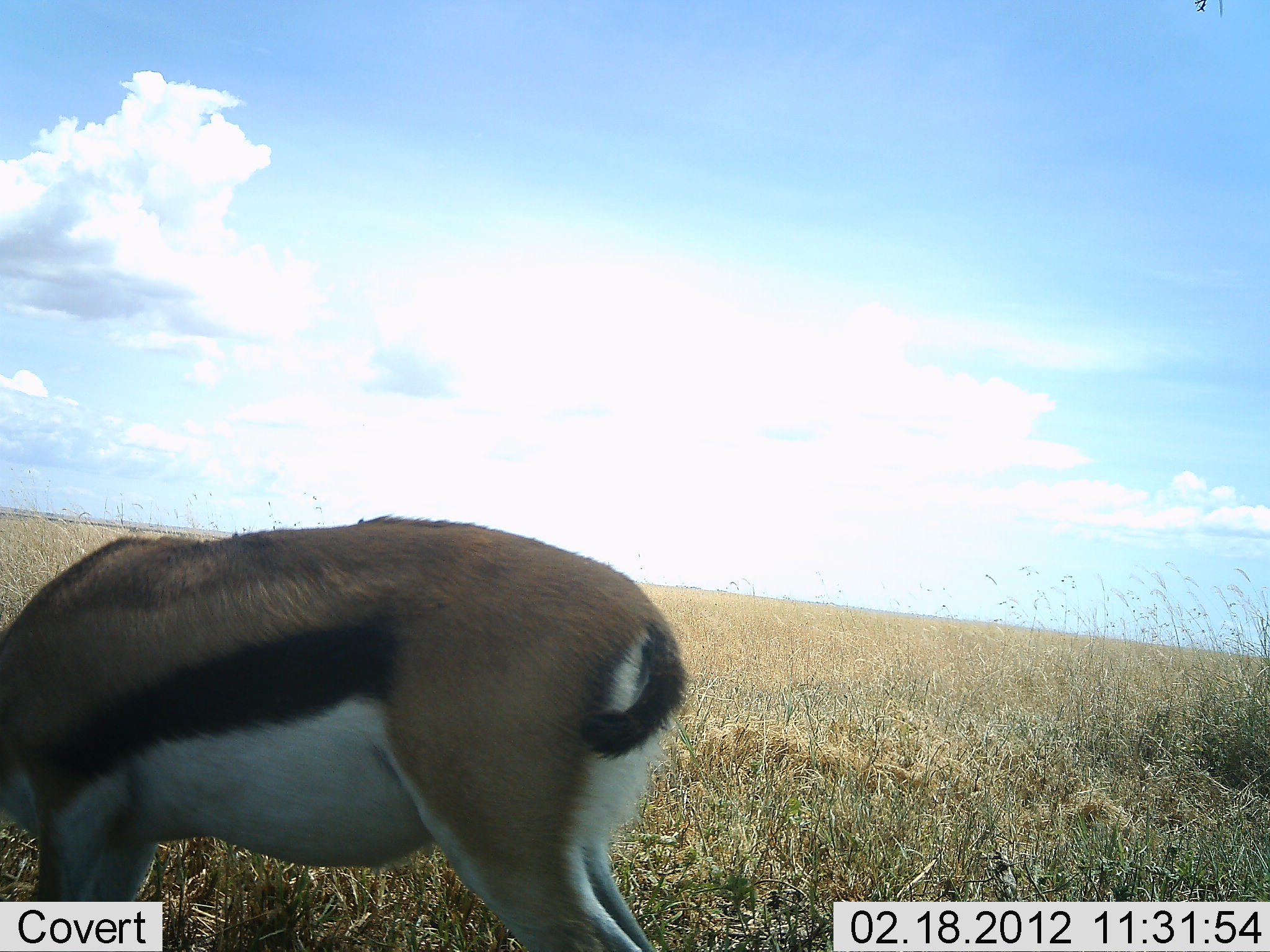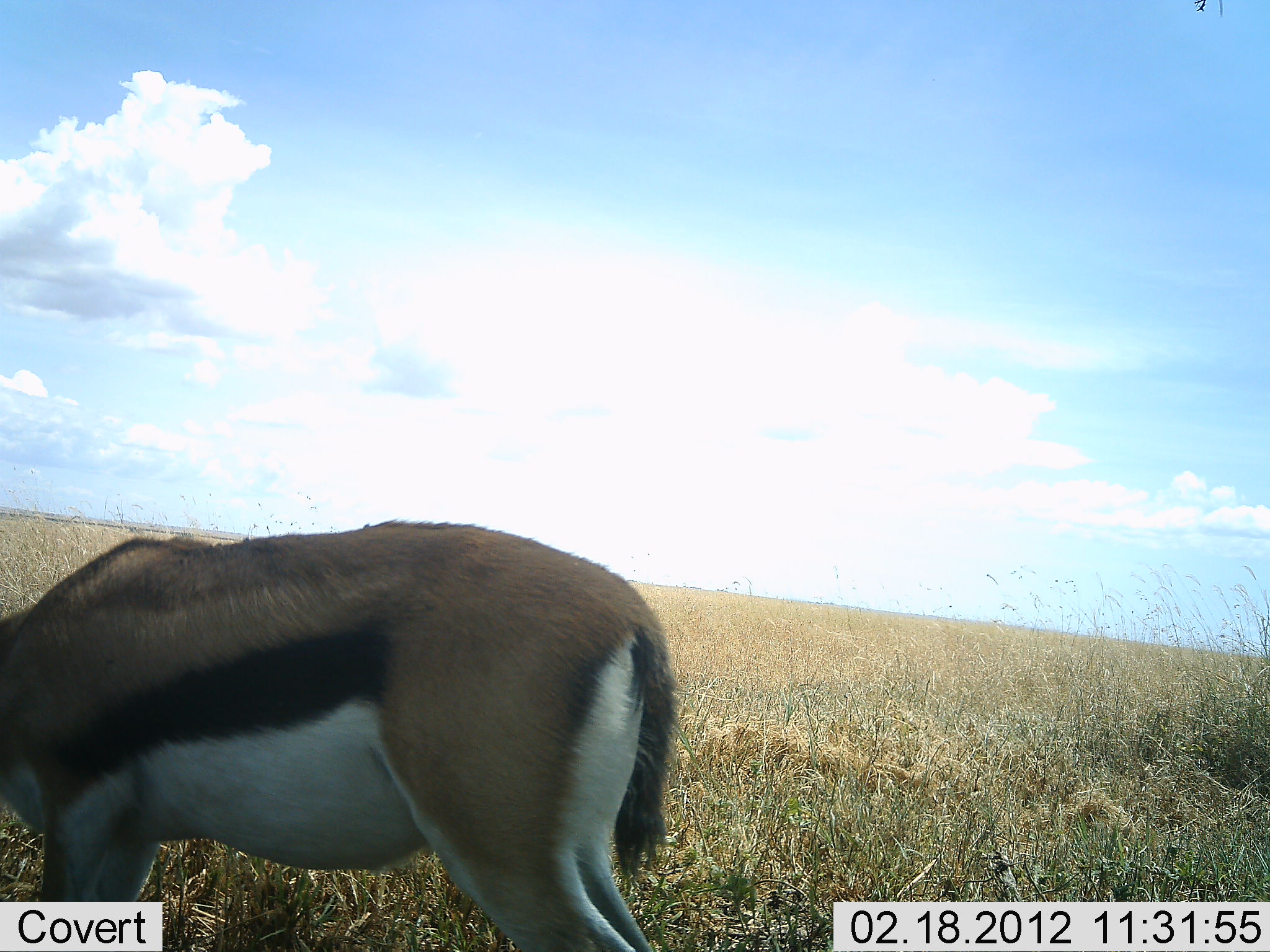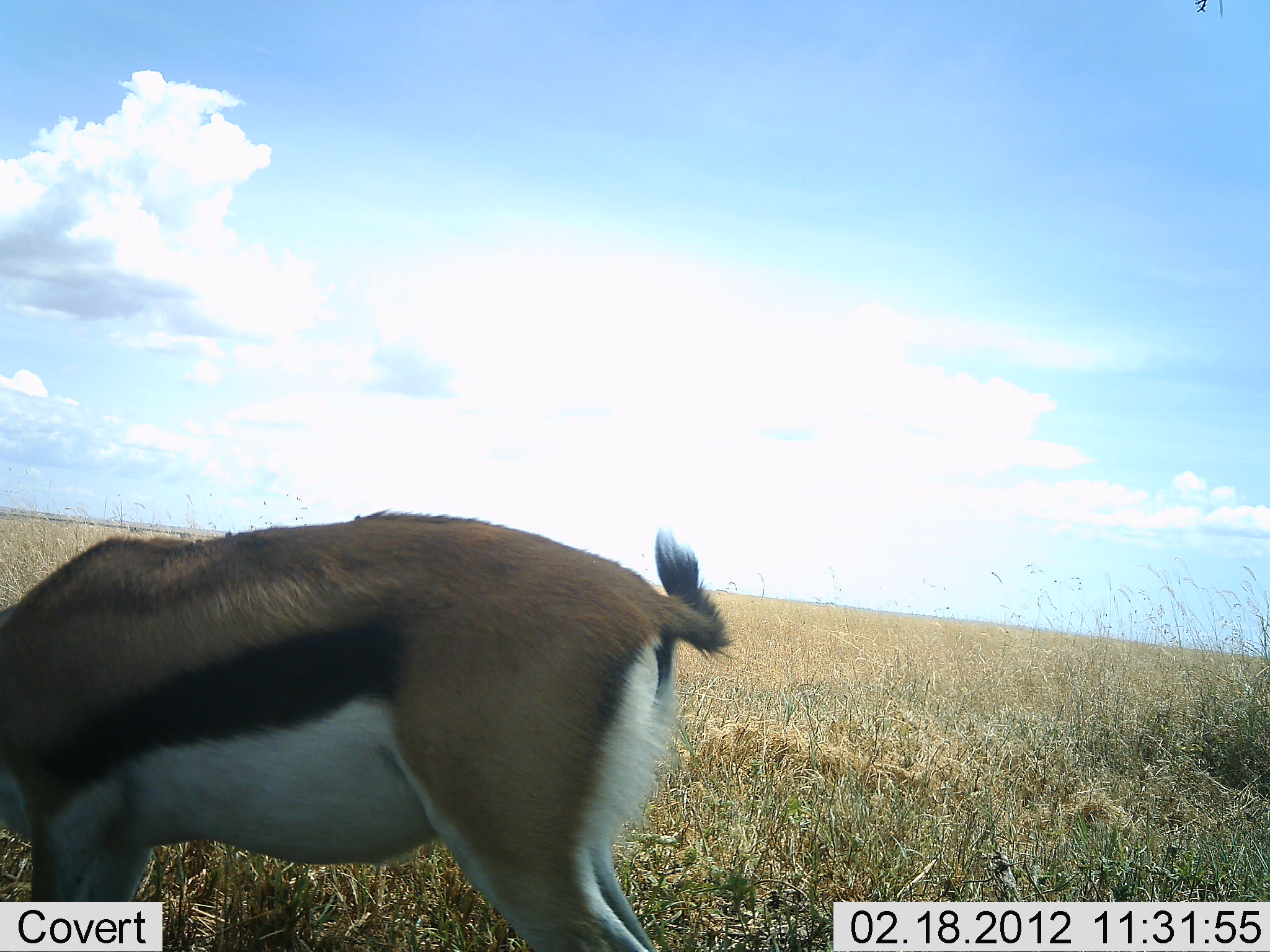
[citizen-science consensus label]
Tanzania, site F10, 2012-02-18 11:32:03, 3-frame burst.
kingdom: Animalia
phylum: Chordata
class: Mammalia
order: Artiodactyla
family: Bovidae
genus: Eudorcas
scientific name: Eudorcas thomsonii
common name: thomson's gazelle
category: gazellethomsons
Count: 1.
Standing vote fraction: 43%.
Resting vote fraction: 0%.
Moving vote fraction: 0%.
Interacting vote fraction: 0%.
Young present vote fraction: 0%.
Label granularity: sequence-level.